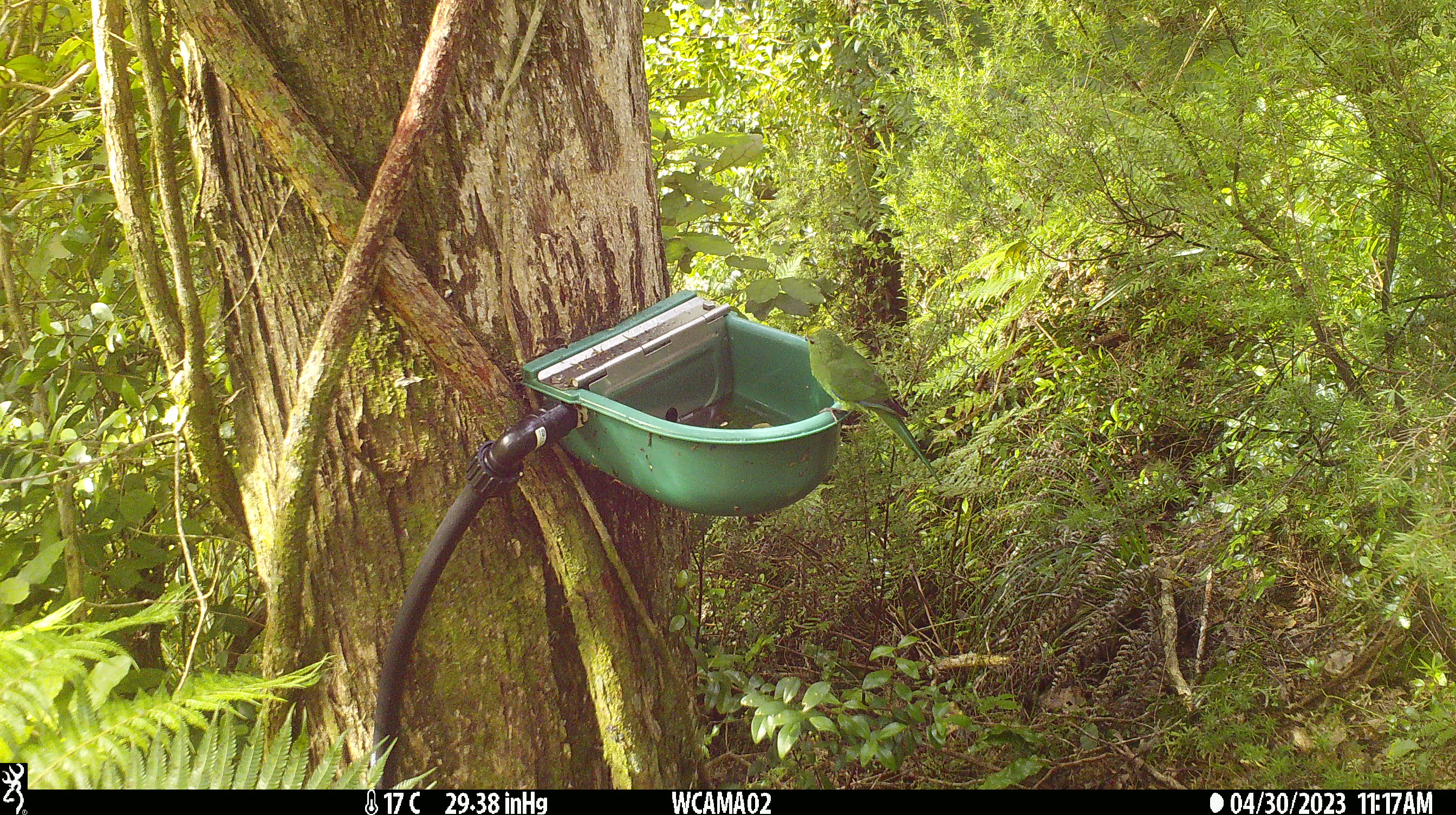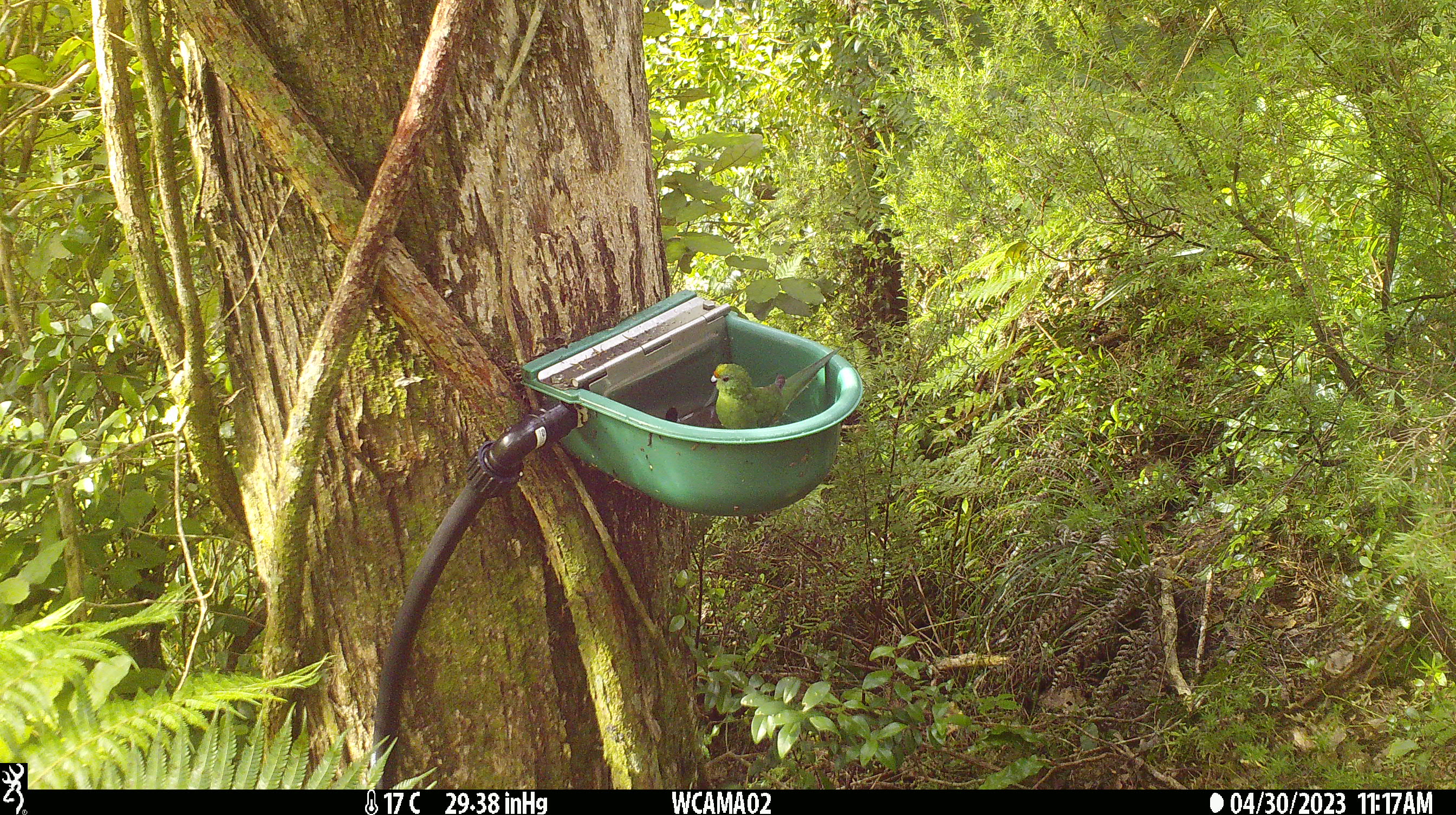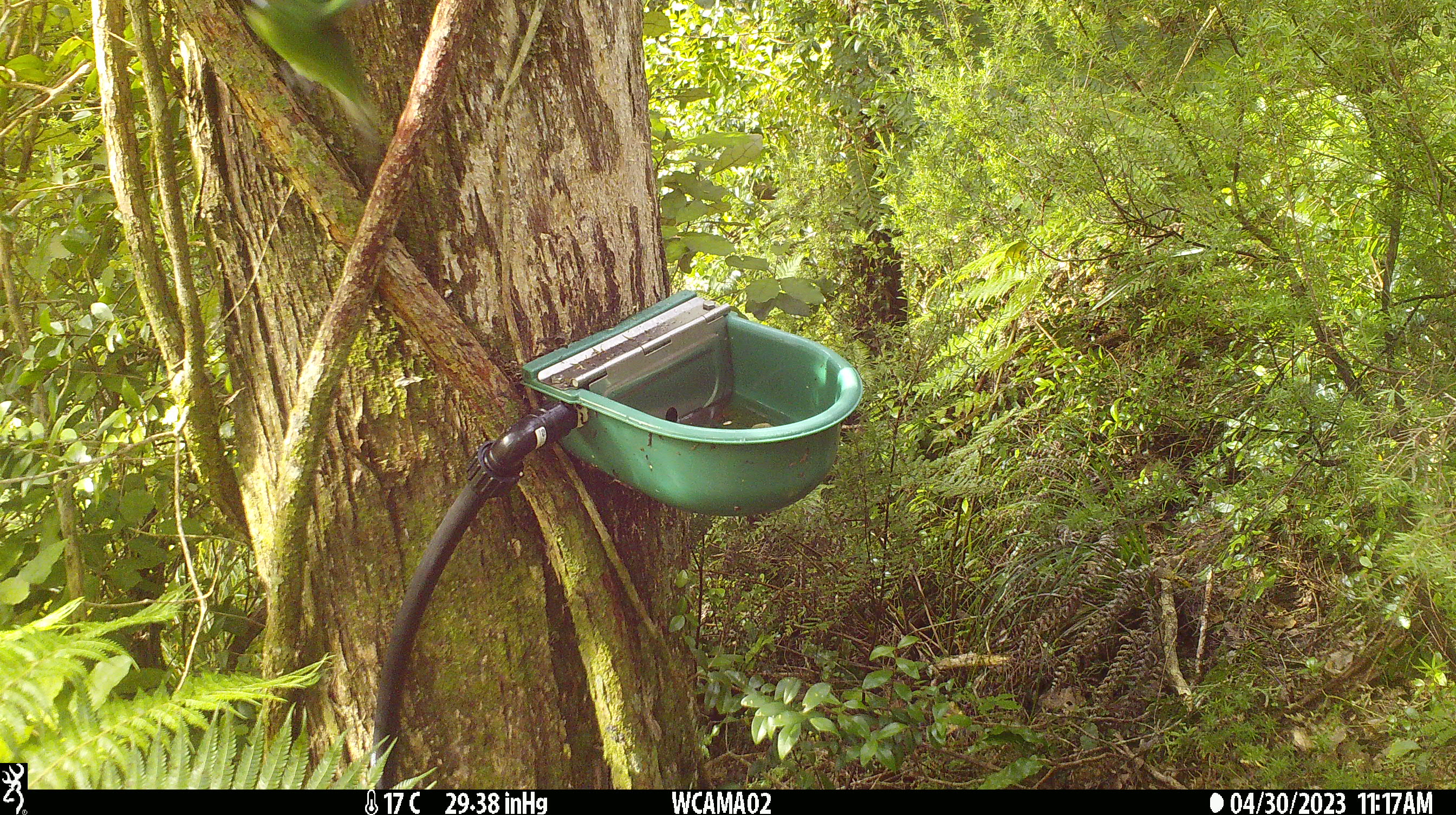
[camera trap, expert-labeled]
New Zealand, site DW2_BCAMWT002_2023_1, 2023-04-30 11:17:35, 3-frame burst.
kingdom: Animalia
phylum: Chordata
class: Aves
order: Psittaciformes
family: Psittaculidae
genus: Cyanoramphus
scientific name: Cyanoramphus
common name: parakeet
Parakeet (Cyanoramphus).